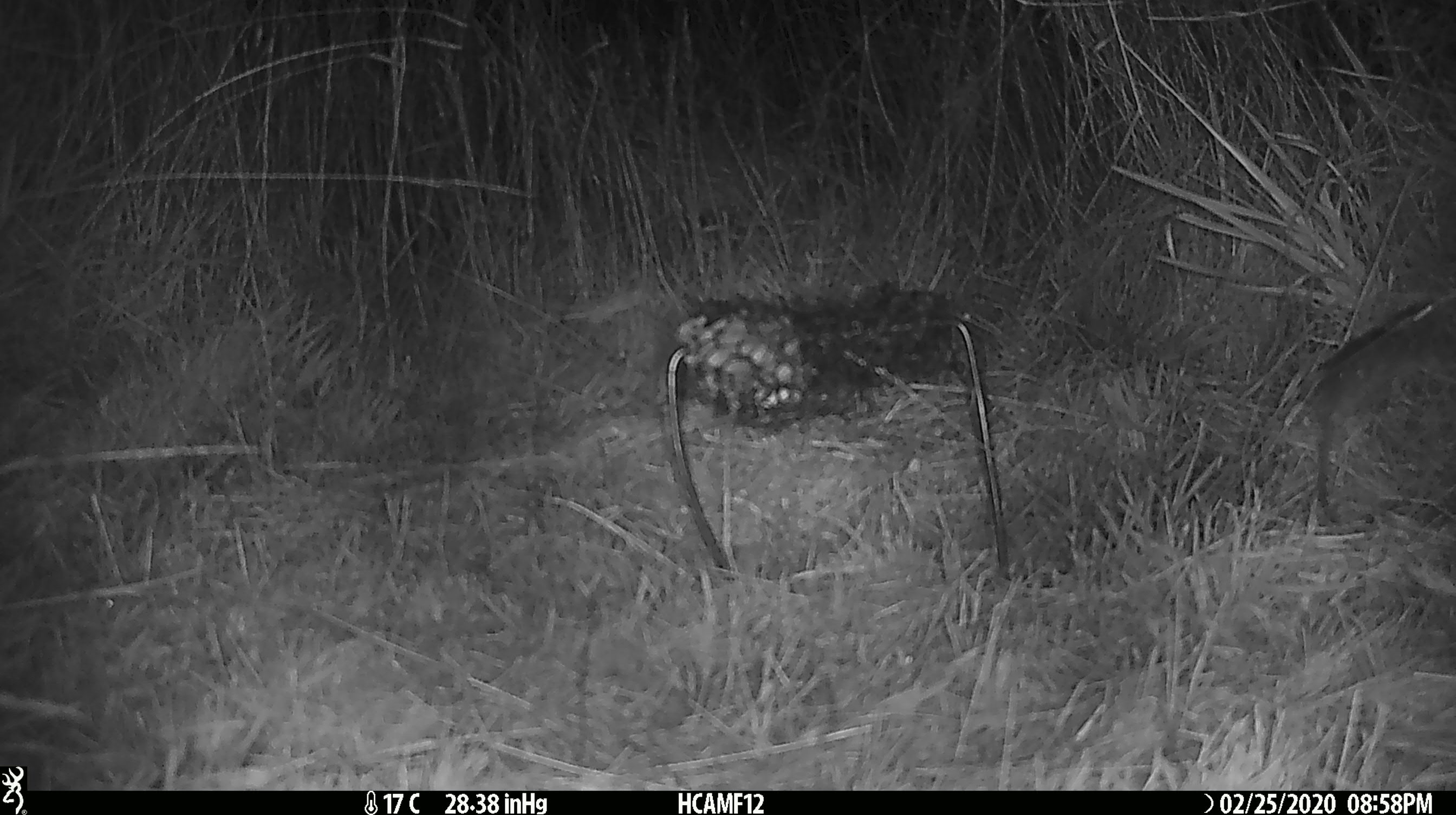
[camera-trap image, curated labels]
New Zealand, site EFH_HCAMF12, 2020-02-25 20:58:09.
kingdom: Animalia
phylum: Chordata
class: Mammalia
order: Rodentia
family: Muridae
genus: Mus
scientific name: Mus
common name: mouse